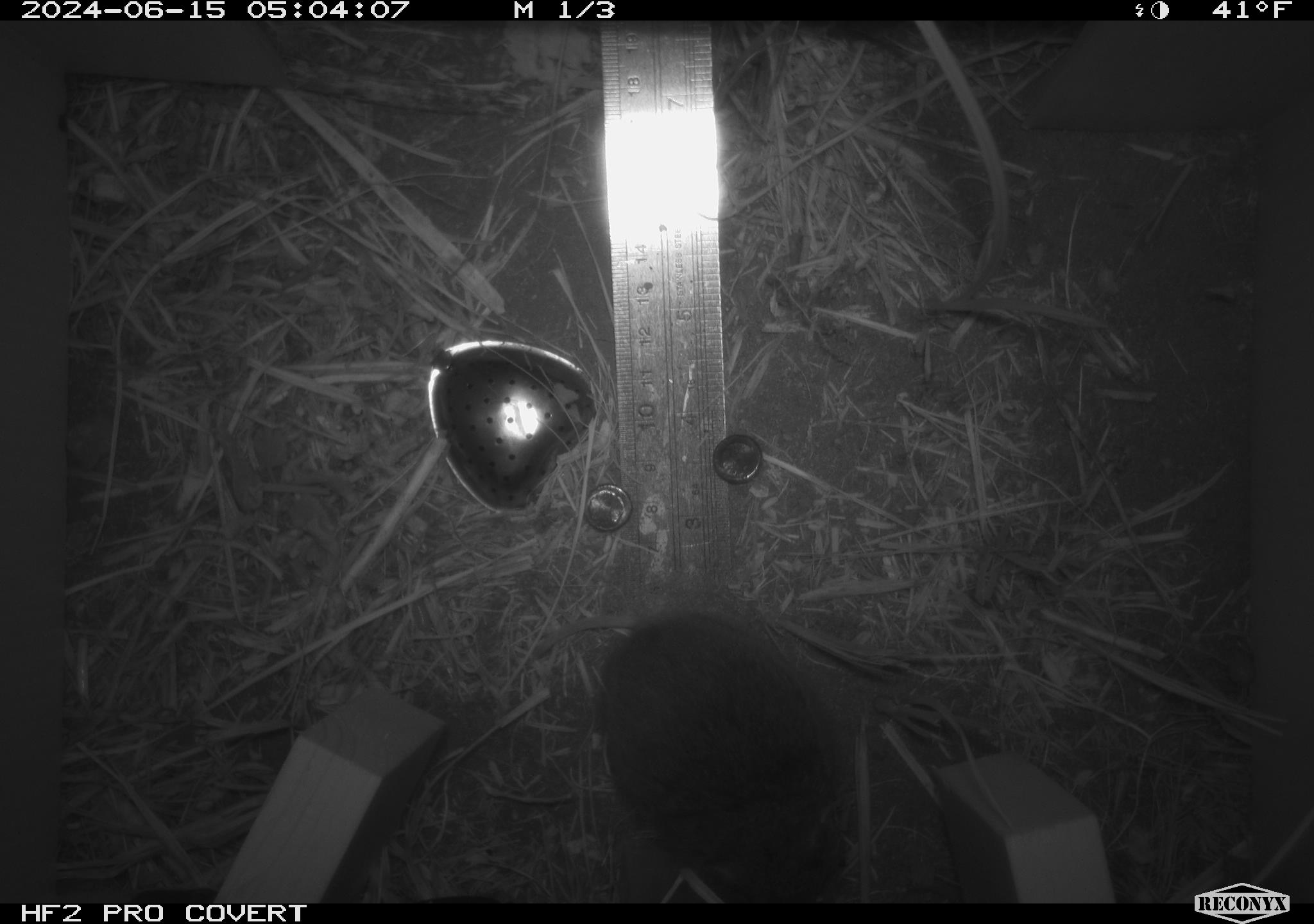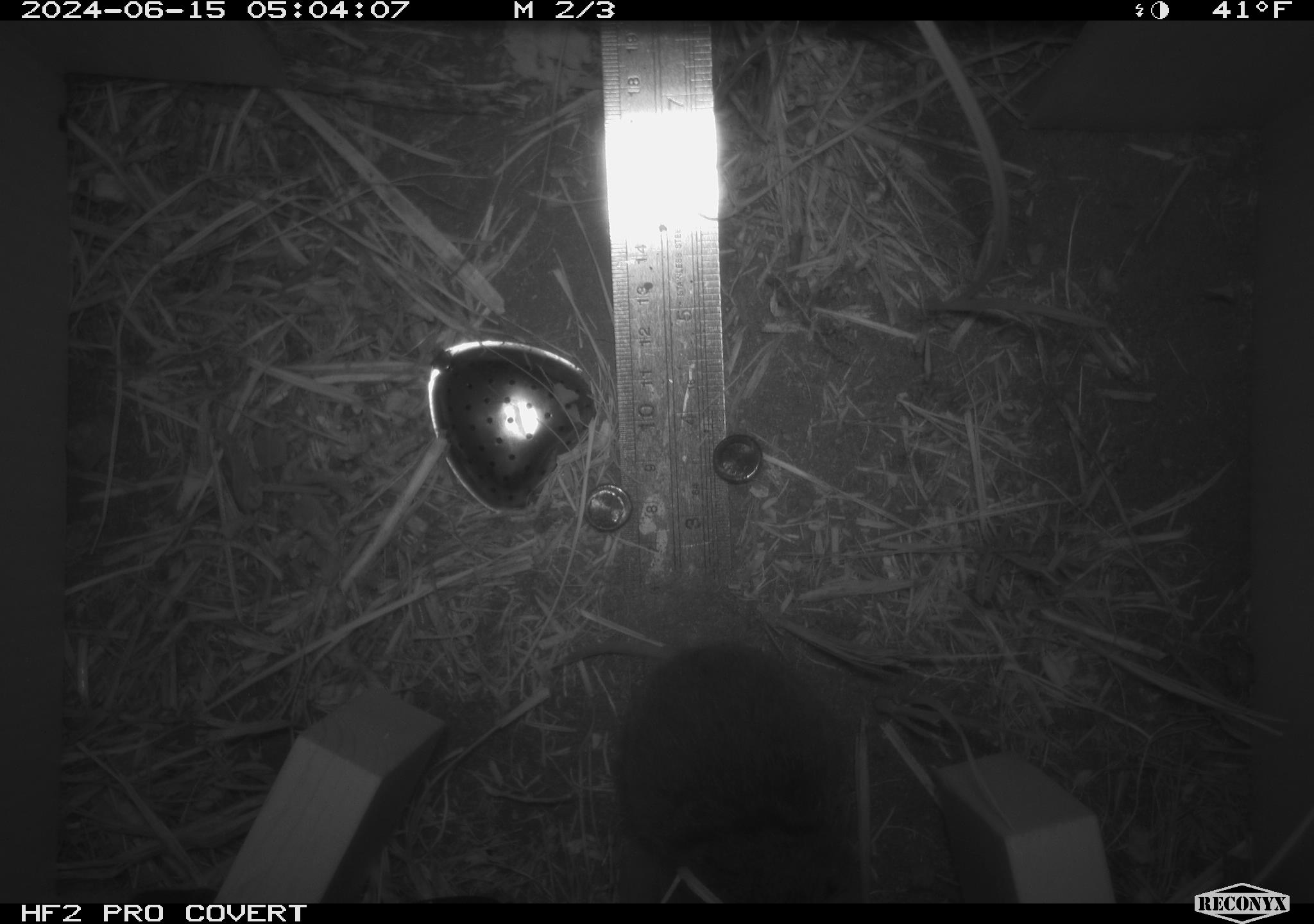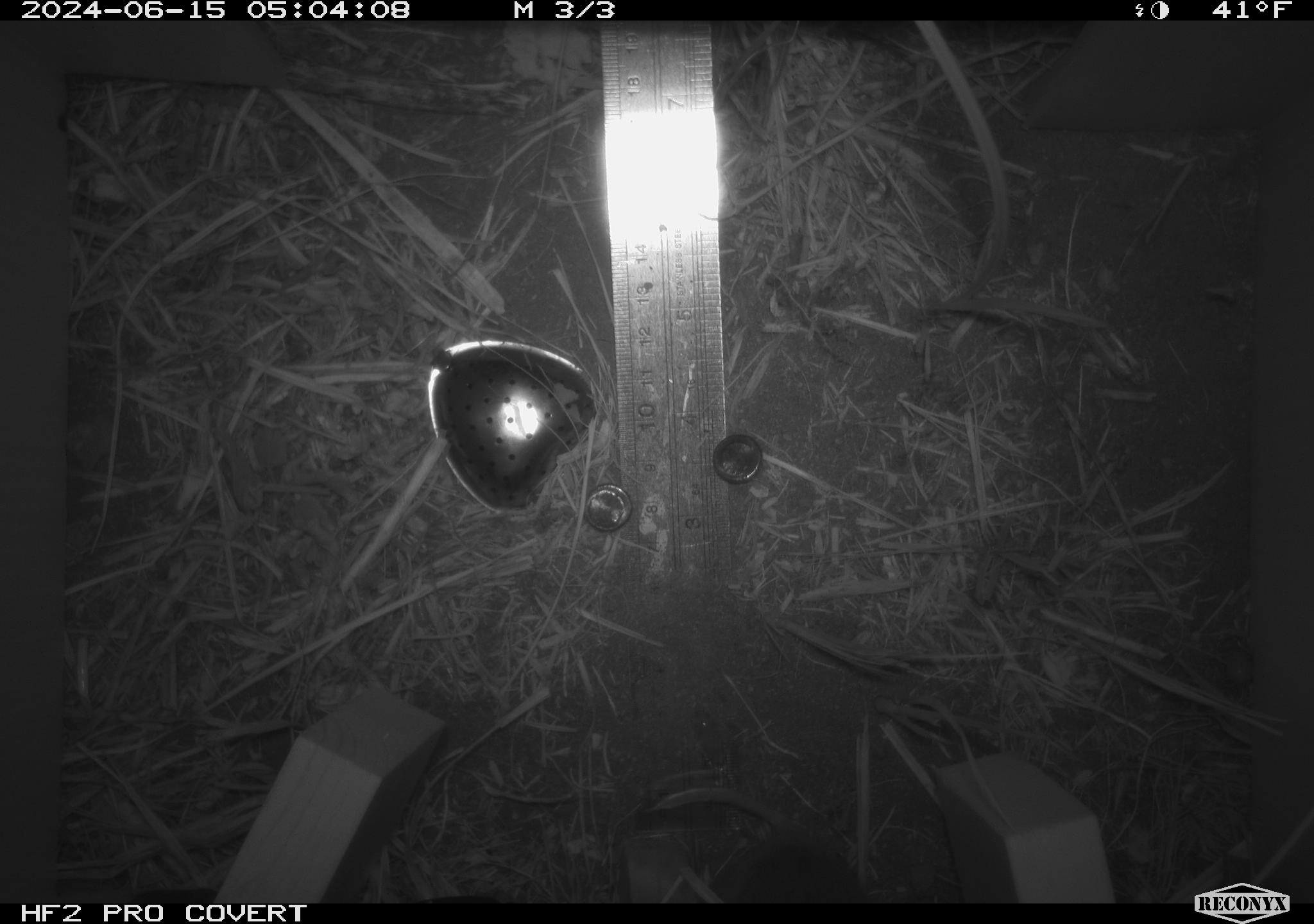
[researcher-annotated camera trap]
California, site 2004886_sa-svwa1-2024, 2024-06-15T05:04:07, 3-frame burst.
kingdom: Animalia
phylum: Chordata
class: Mammalia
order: Rodentia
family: Cricetidae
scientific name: Arvicolinae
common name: voles, lemmings, and muskrats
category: arvicolinae subfamily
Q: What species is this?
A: Arvicolinae subfamily (voles, lemmings, and muskrats) (Arvicolinae).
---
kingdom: Animalia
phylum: Arthropoda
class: Insecta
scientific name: Insecta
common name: insect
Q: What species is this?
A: Insect (Insecta).